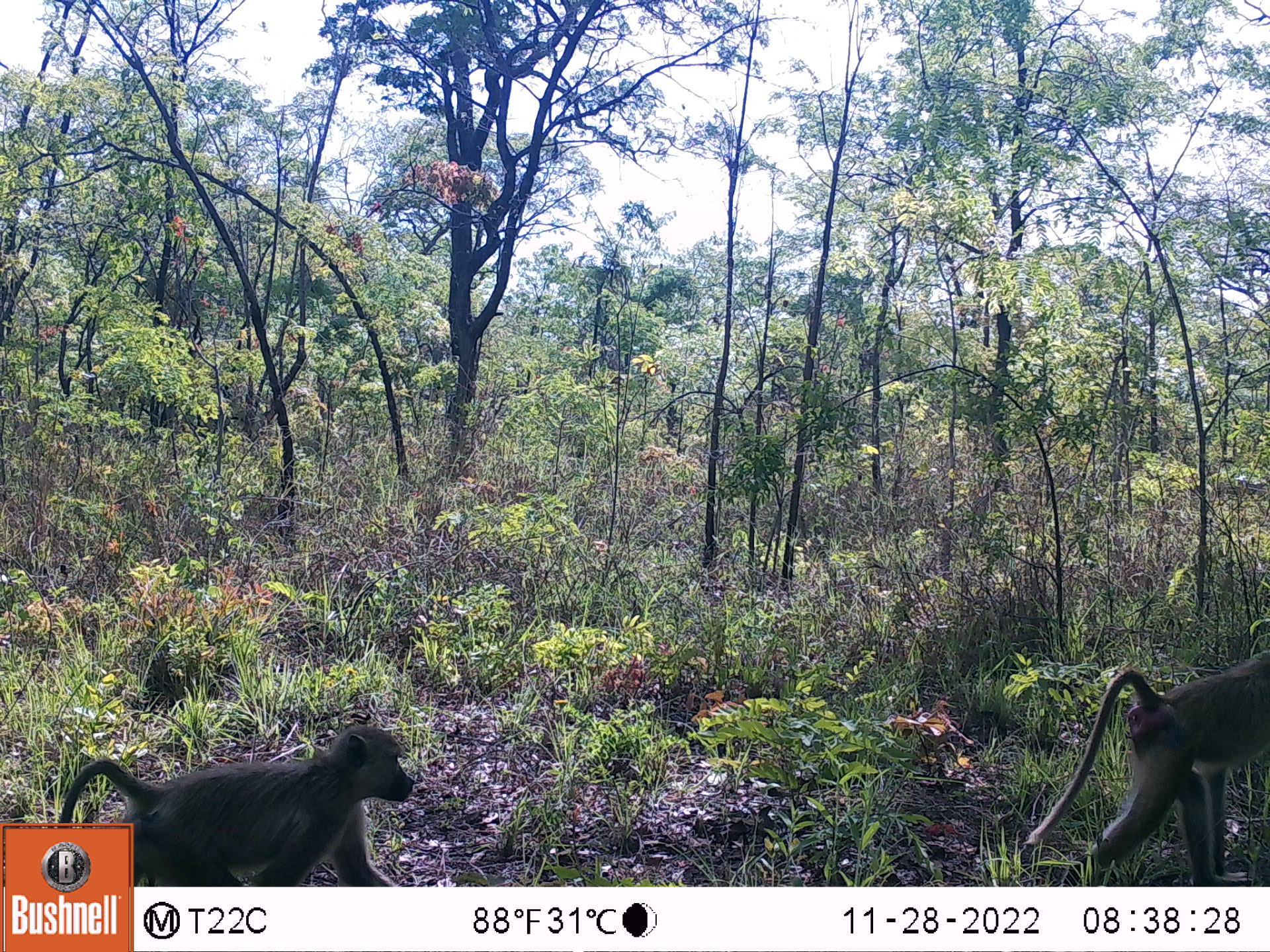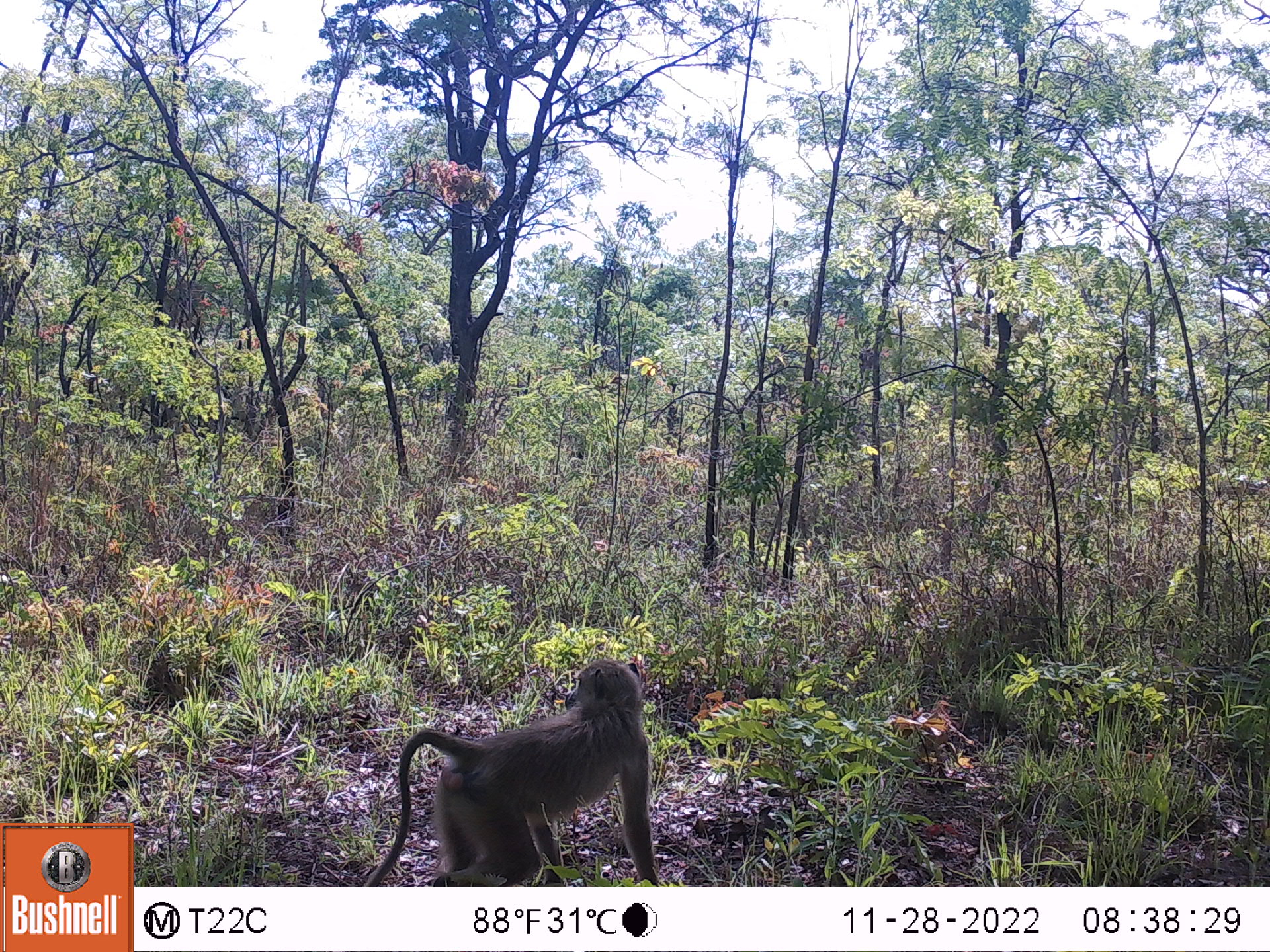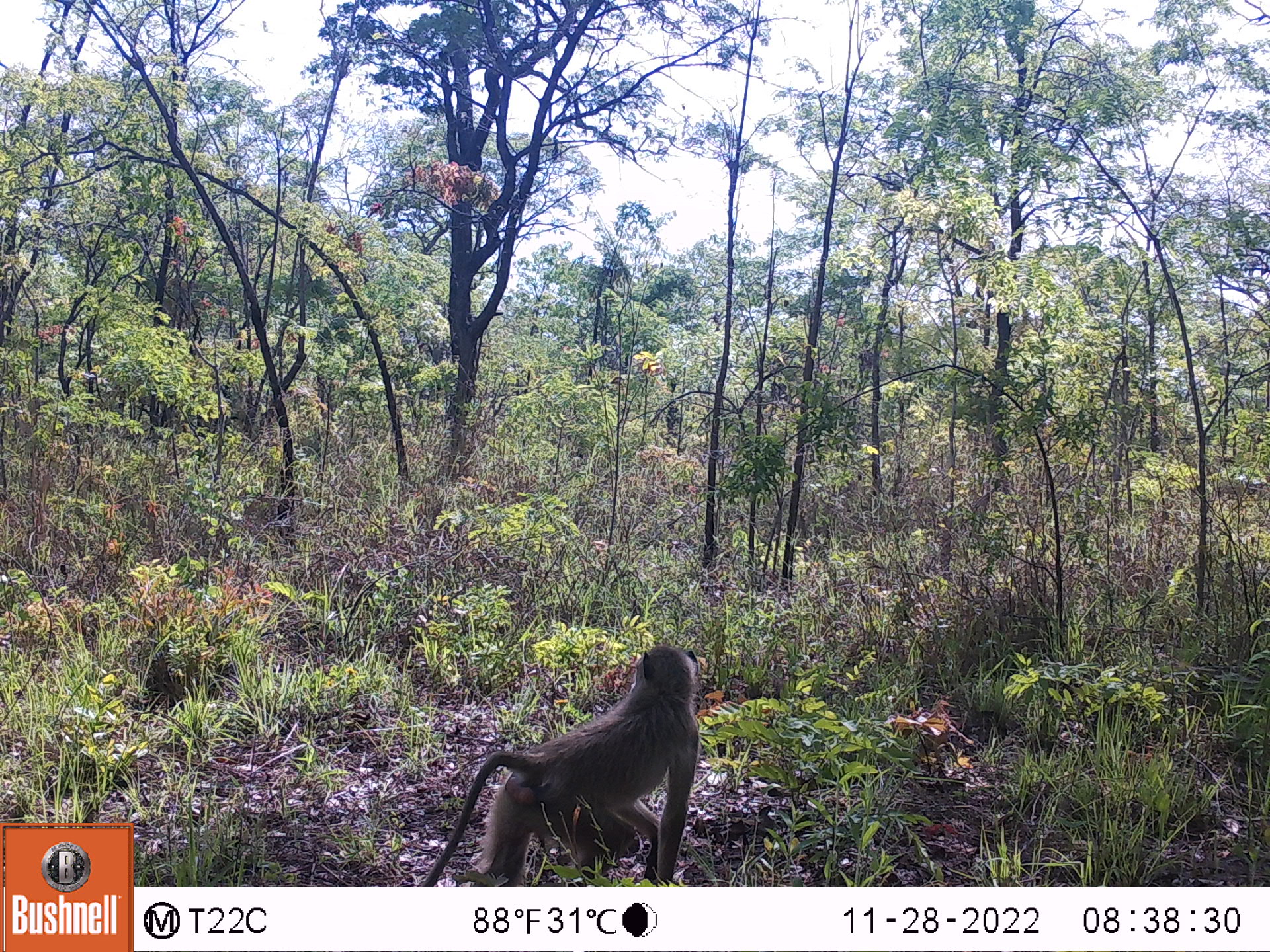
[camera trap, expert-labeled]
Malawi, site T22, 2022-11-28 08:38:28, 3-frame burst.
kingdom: Animalia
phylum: Chordata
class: Mammalia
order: Primates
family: Cercopithecidae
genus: Papio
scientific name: Papio cynocephalus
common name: yellow baboon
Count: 2.